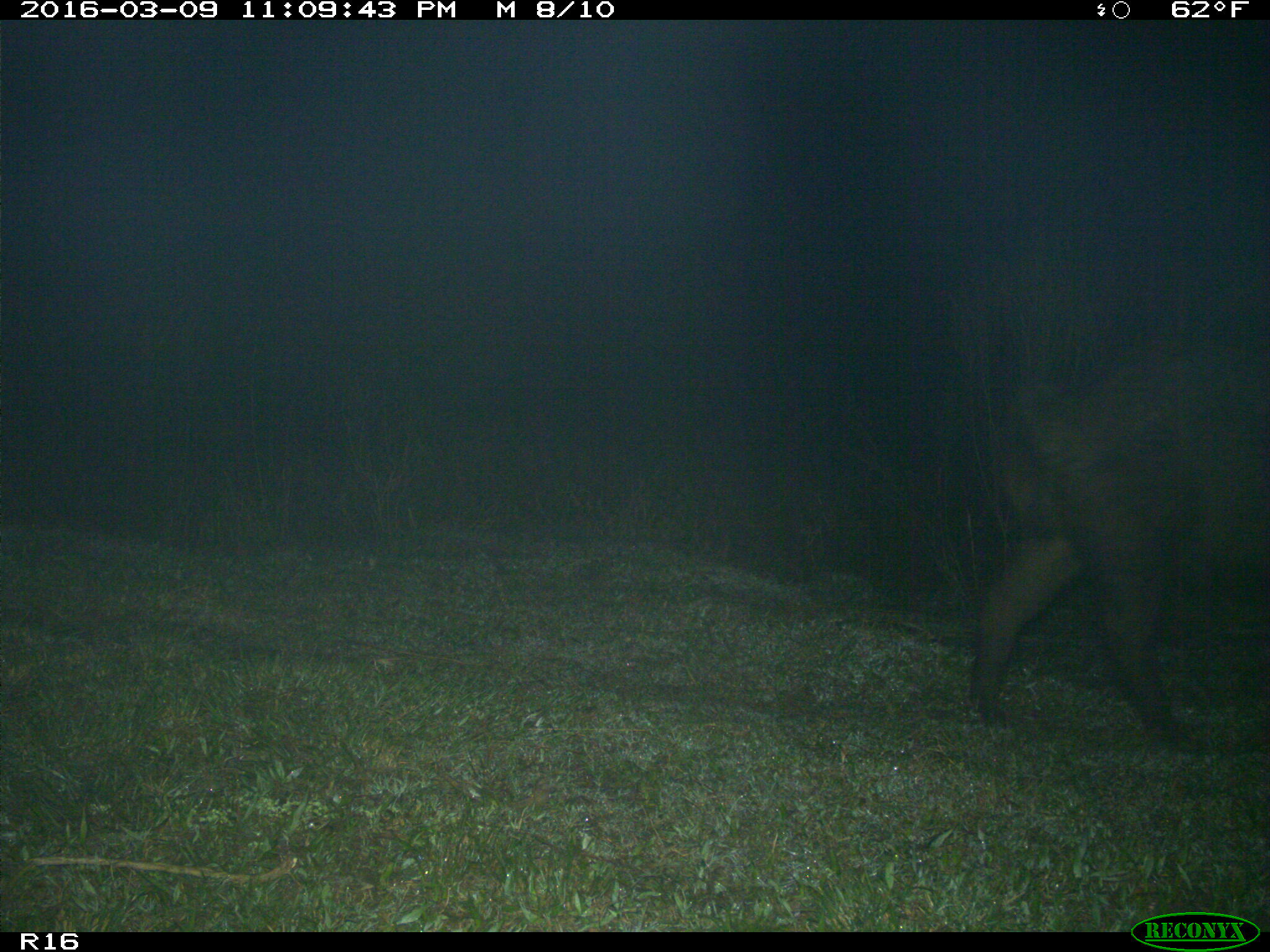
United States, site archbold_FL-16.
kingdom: Animalia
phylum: Chordata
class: Mammalia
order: Artiodactyla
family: Suidae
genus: Sus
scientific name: Sus scrofa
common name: wild boar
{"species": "Sus scrofa (wild boar)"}